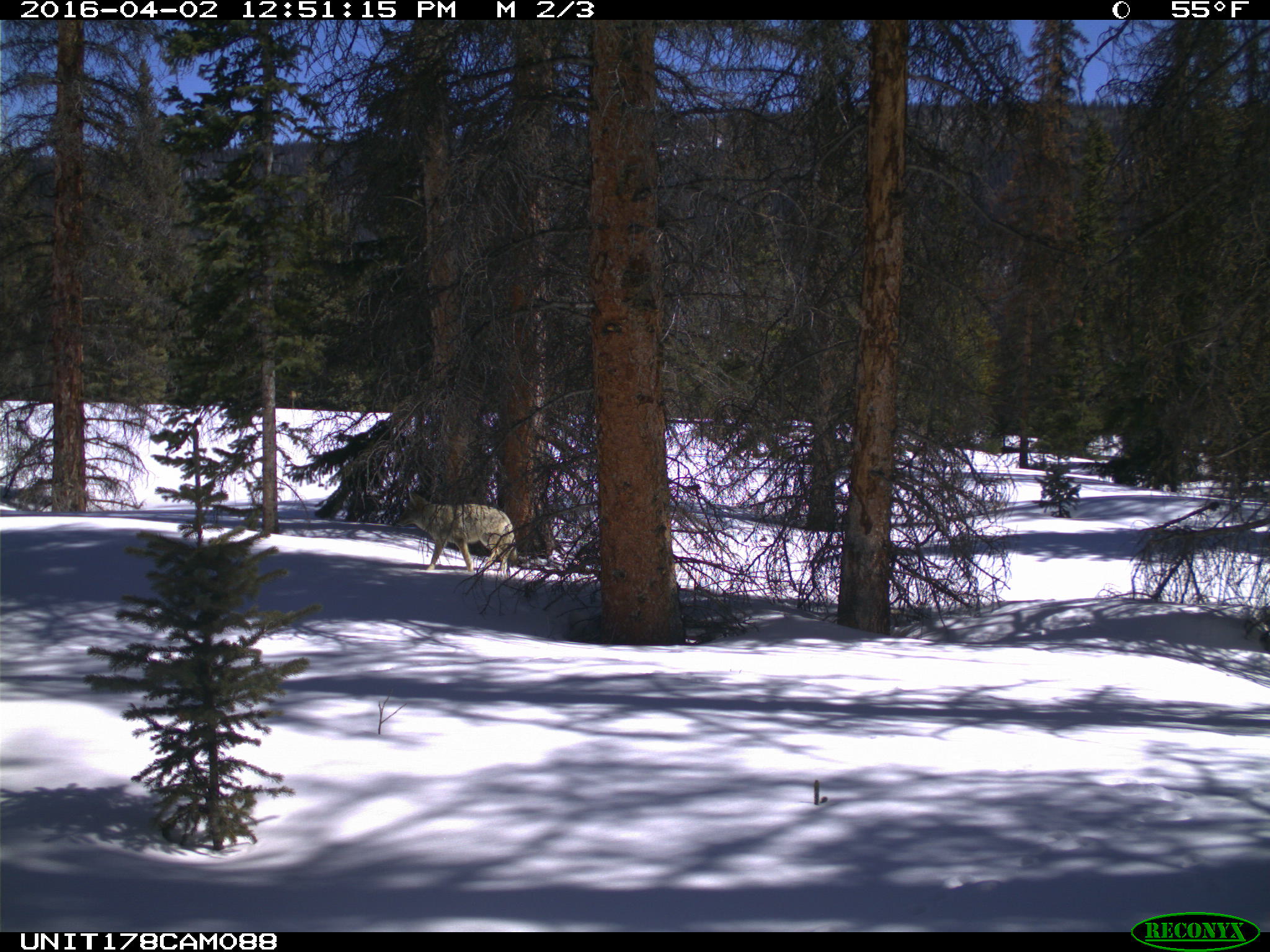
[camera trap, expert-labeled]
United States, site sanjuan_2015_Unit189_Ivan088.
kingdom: Animalia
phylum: Chordata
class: Mammalia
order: Carnivora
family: Canidae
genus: Canis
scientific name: Canis latrans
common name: coyote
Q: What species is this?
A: Canis latrans (coyote).